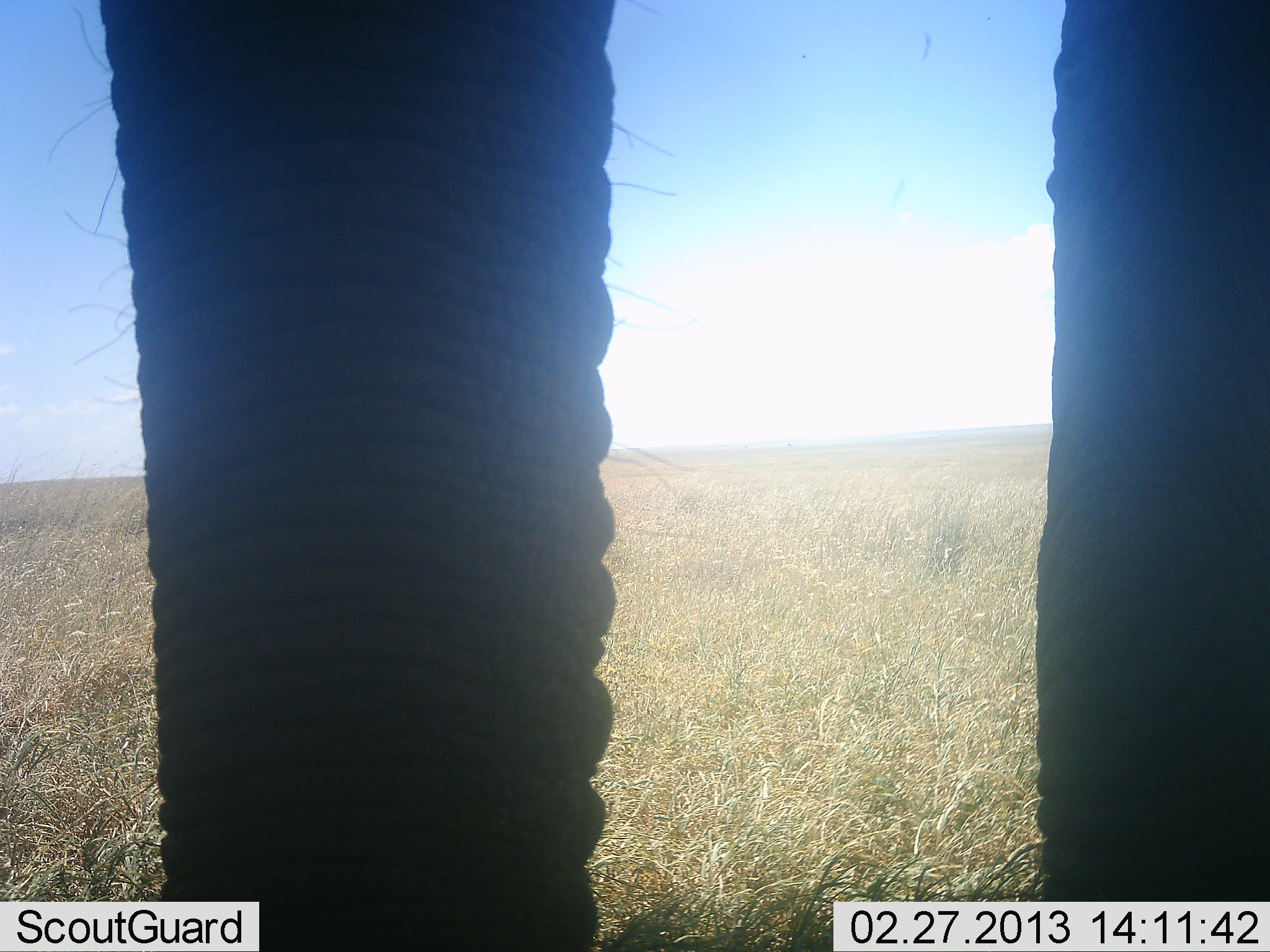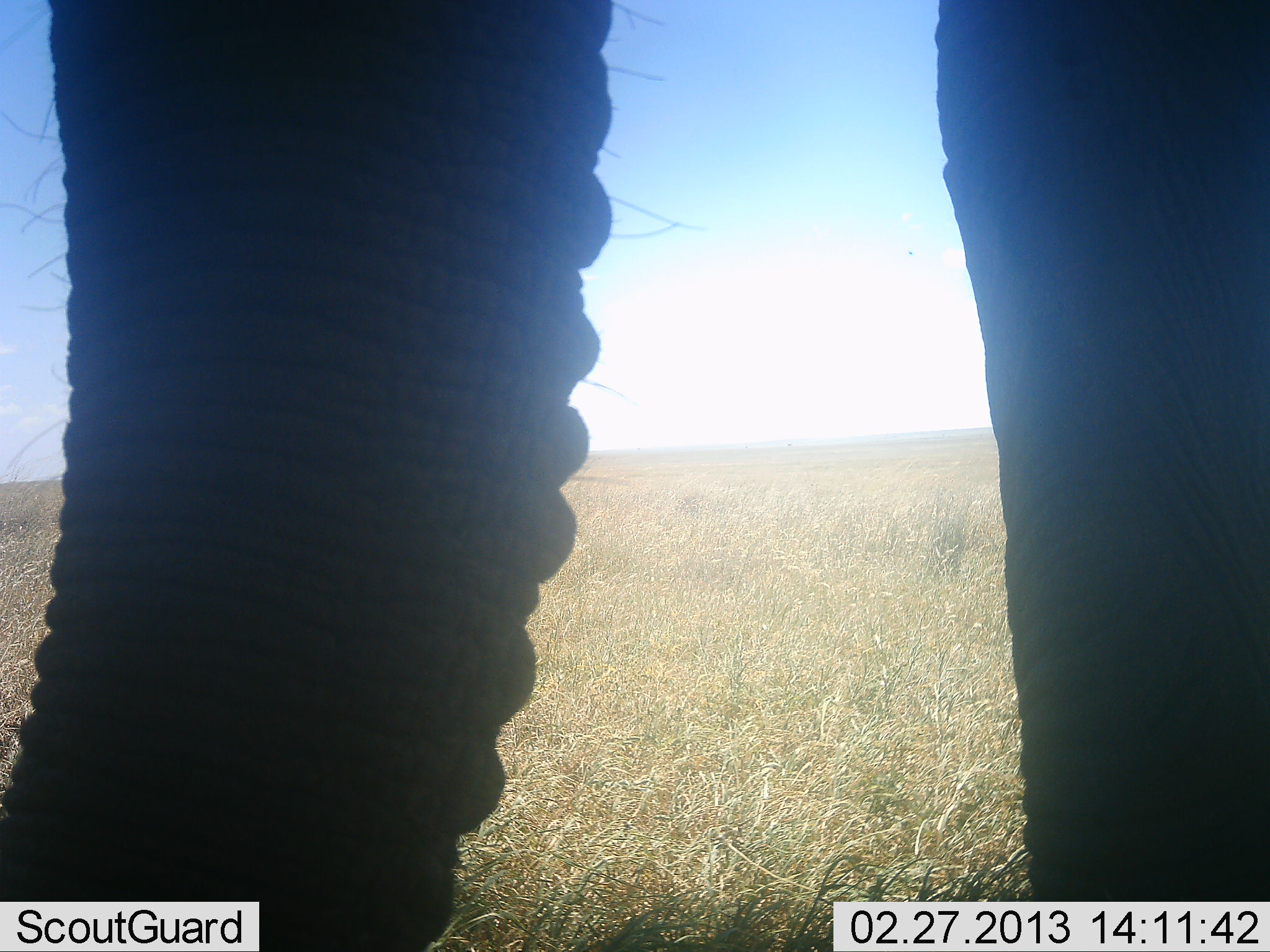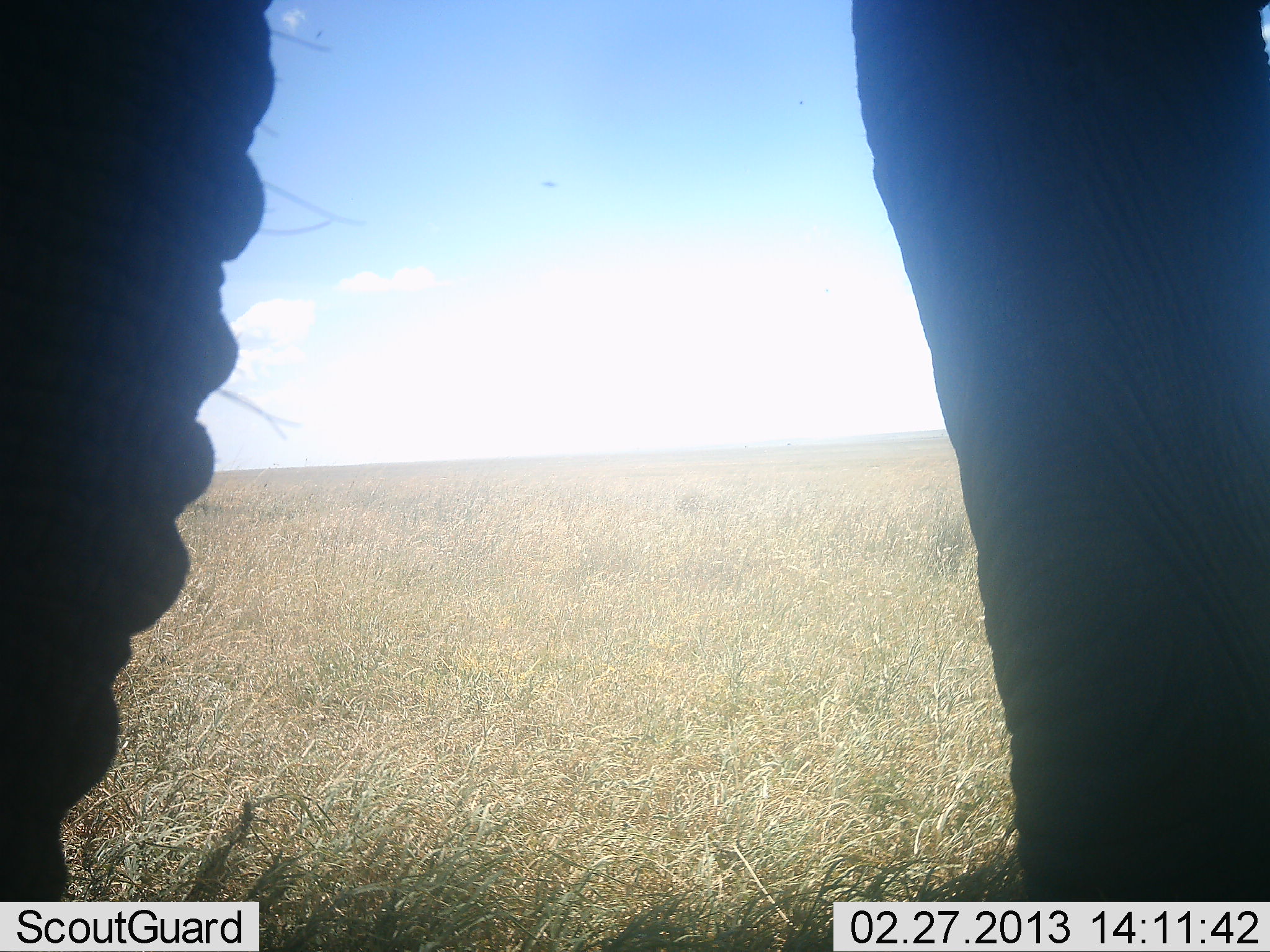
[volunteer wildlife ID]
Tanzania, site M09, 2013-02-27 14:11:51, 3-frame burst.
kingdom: Animalia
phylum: Chordata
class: Mammalia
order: Proboscidea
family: Elephantidae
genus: Loxodonta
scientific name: Loxodonta africana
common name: african bush elephant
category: elephant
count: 1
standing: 70%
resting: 0%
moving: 22%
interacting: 0%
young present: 0%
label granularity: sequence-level